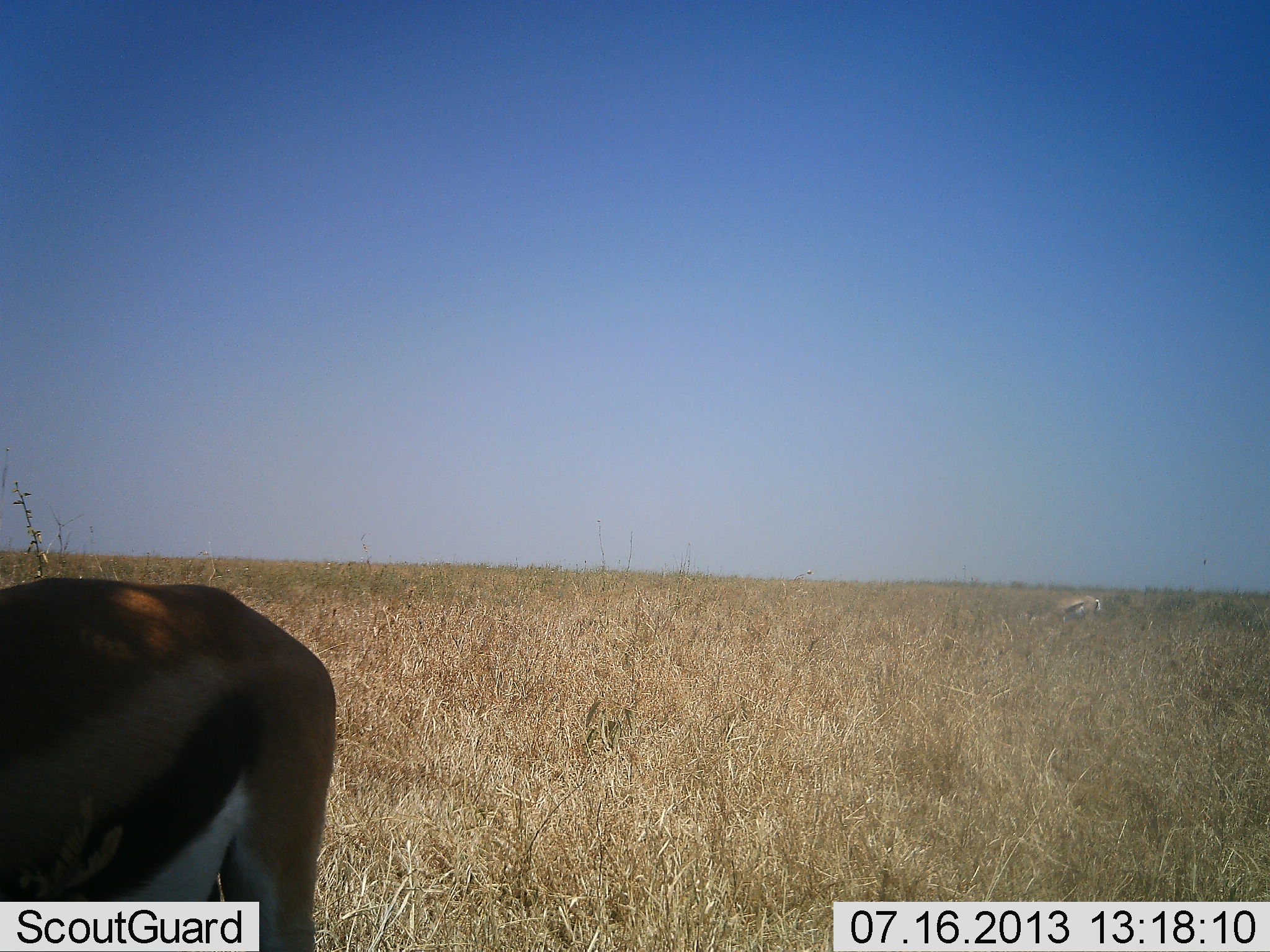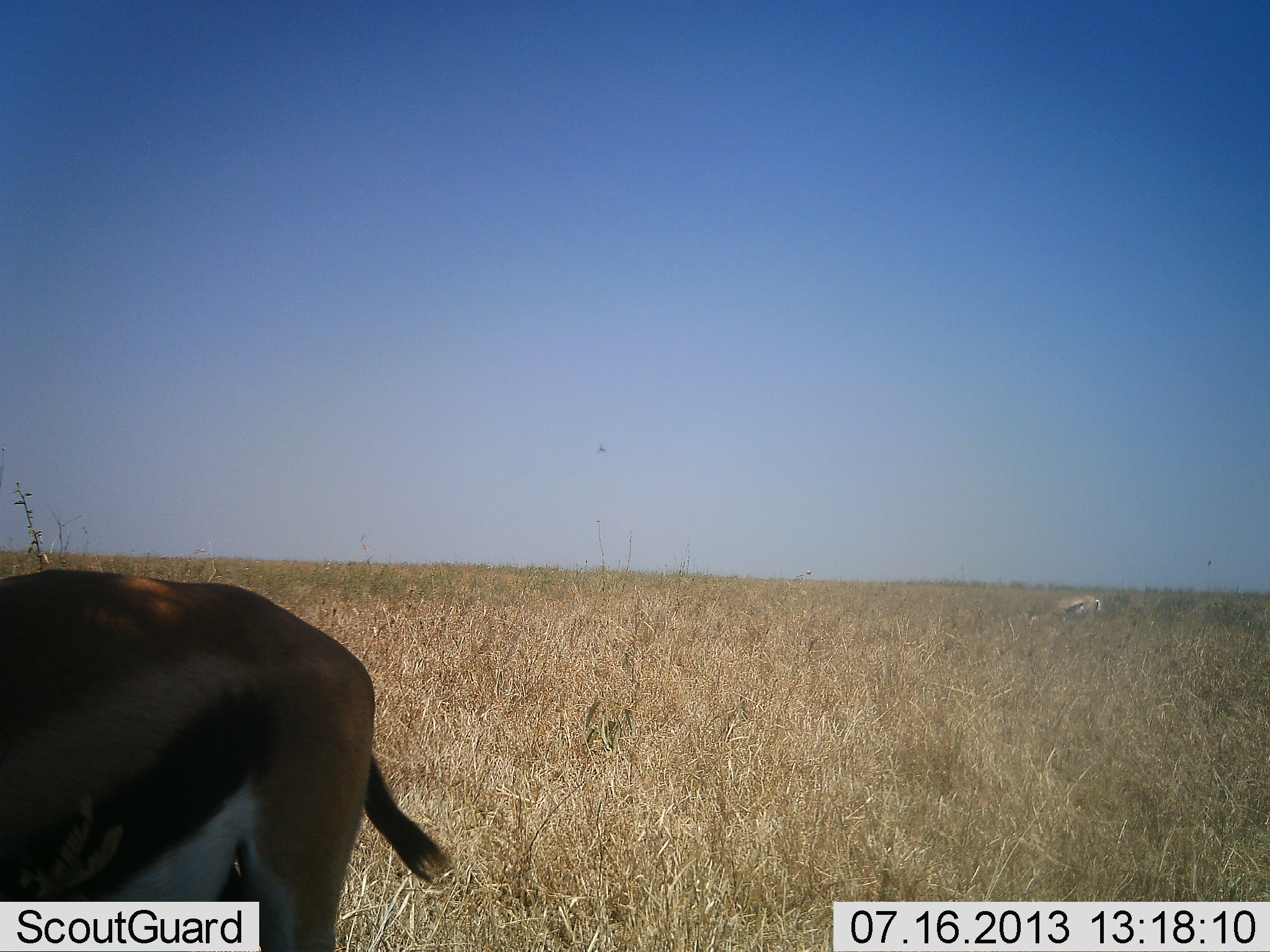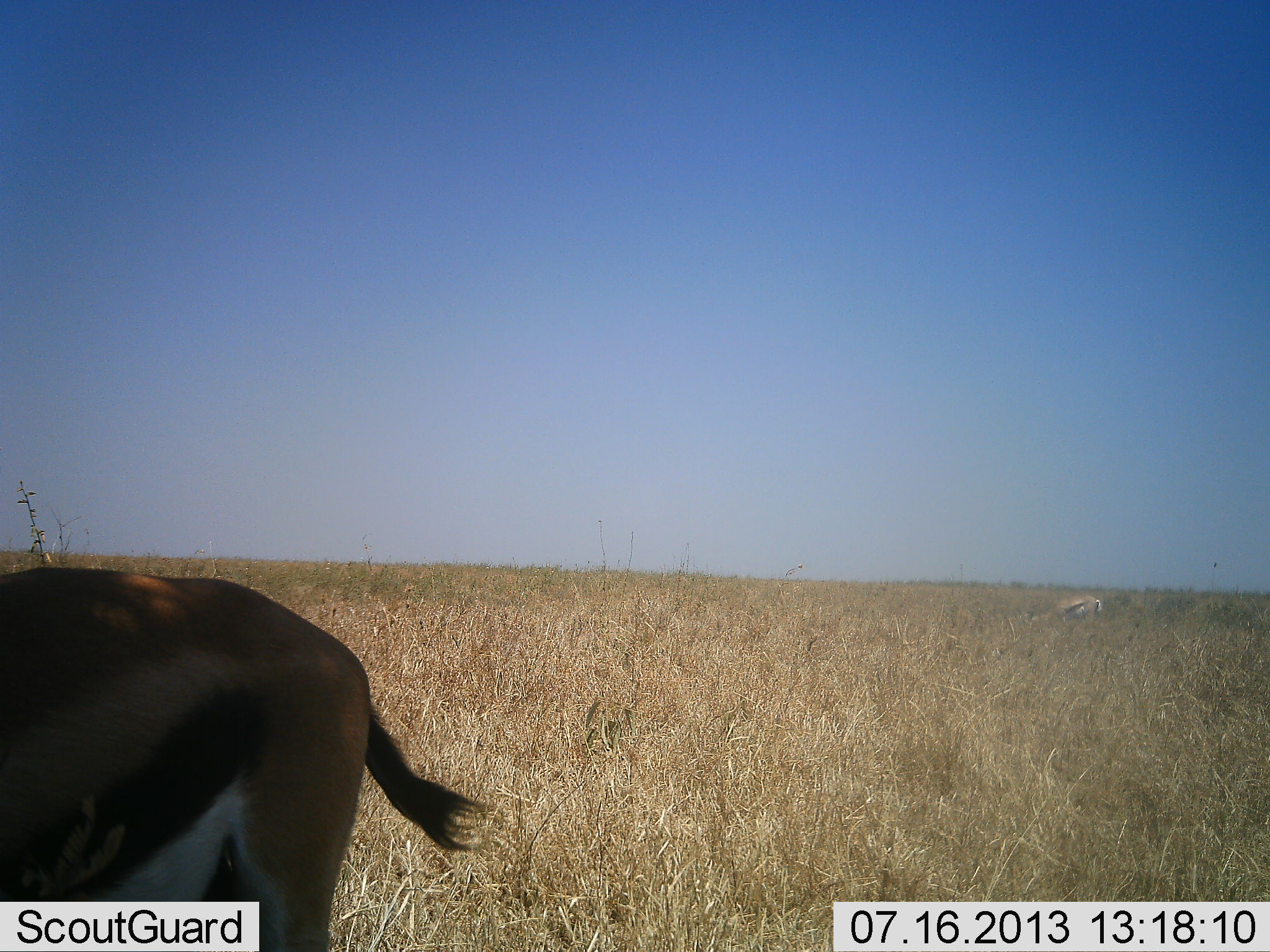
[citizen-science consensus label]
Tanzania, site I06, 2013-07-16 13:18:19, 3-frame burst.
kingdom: Animalia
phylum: Chordata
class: Mammalia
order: Artiodactyla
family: Bovidae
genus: Eudorcas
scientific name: Eudorcas thomsonii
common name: thomson's gazelle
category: gazellethomsons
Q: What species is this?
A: Gazellethomsons (thomson's gazelle) (Eudorcas thomsonii).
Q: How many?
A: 2.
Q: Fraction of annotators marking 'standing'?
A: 70%.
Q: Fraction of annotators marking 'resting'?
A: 0%.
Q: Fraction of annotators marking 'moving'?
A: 10%.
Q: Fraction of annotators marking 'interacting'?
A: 0%.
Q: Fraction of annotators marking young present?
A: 0%.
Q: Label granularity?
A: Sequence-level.